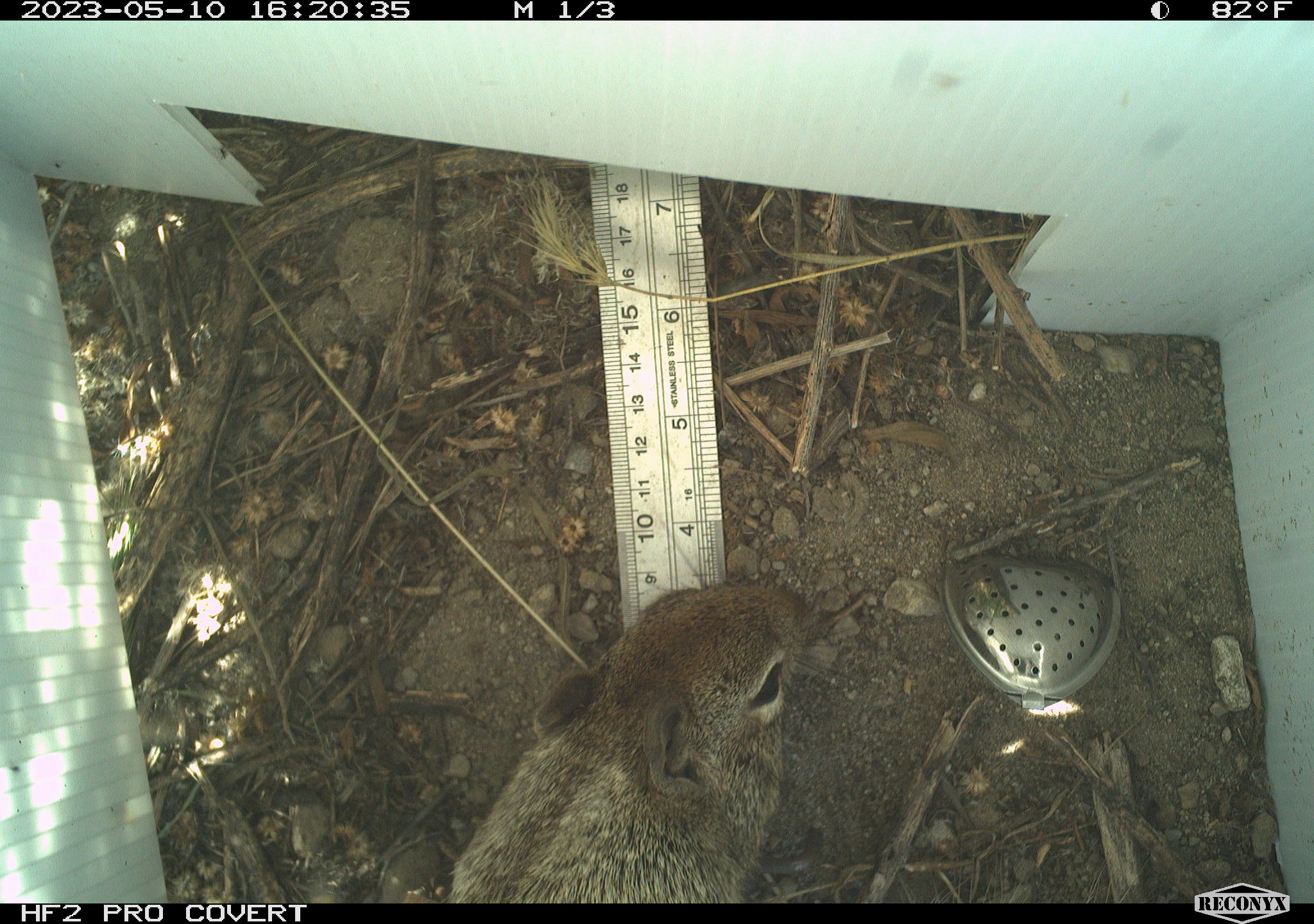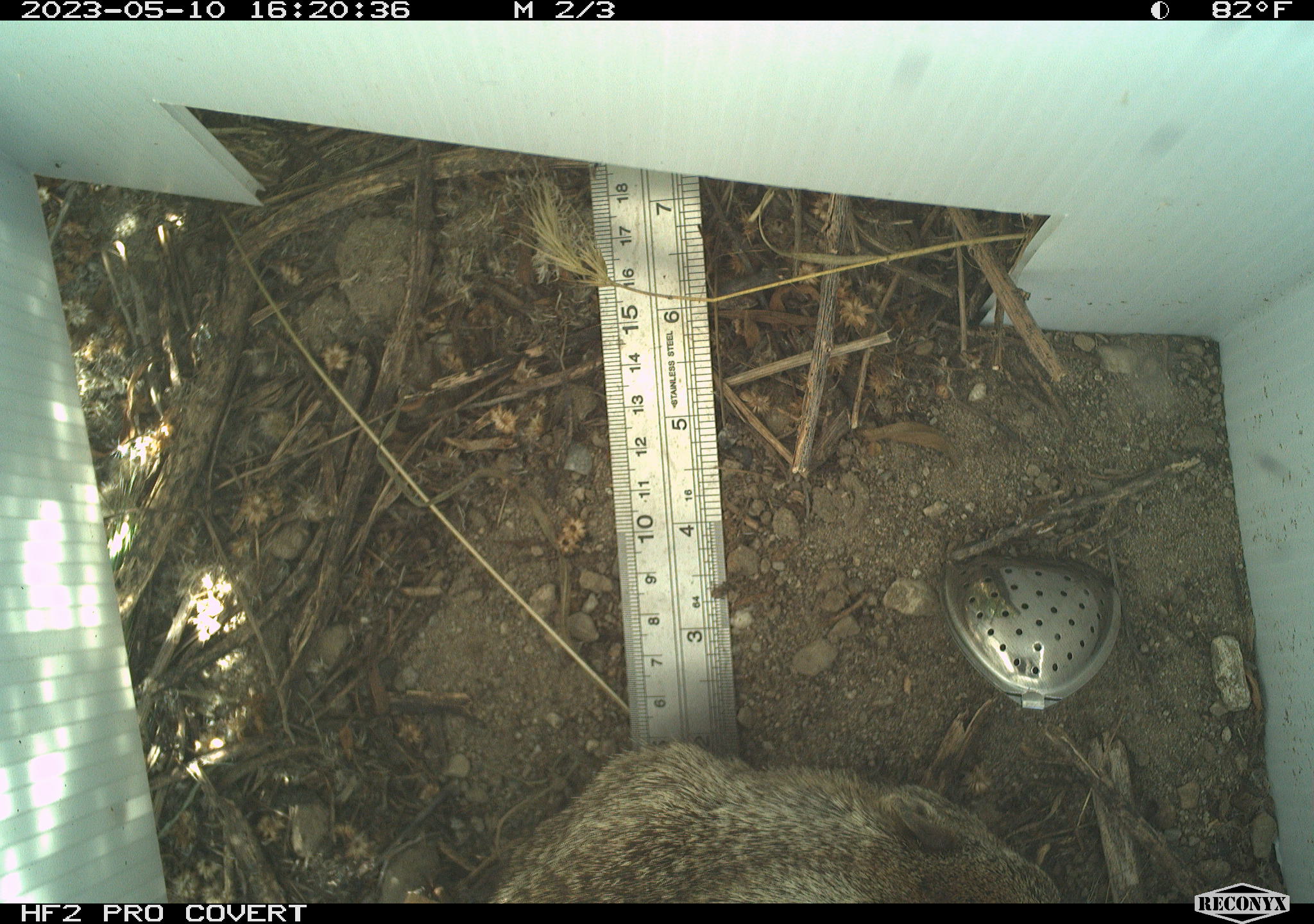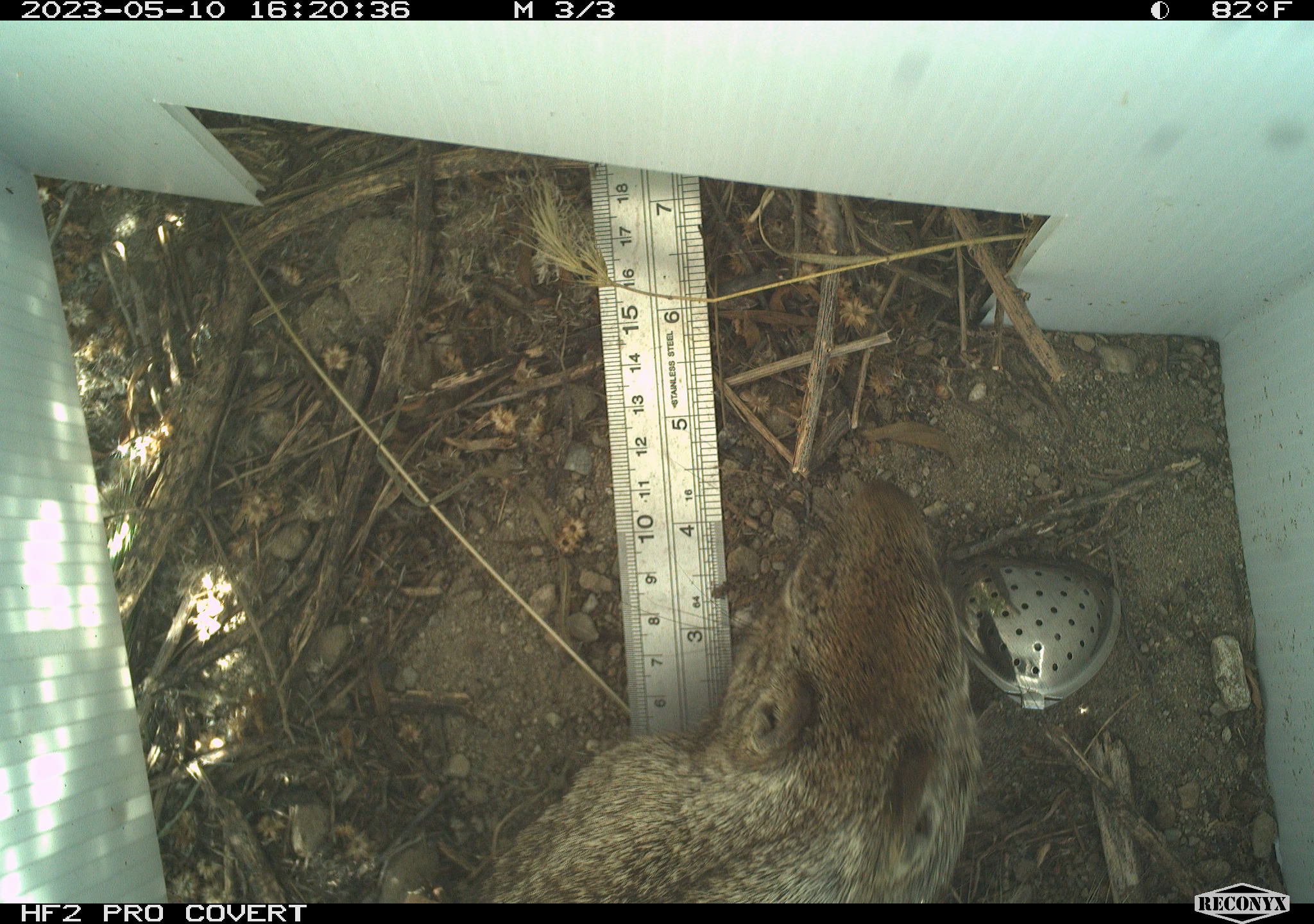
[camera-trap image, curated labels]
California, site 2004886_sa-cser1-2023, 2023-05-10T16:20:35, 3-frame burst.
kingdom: Animalia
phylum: Chordata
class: Mammalia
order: Rodentia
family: Sciuridae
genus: Otospermophilus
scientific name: Otospermophilus beecheyi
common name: california ground squirrel